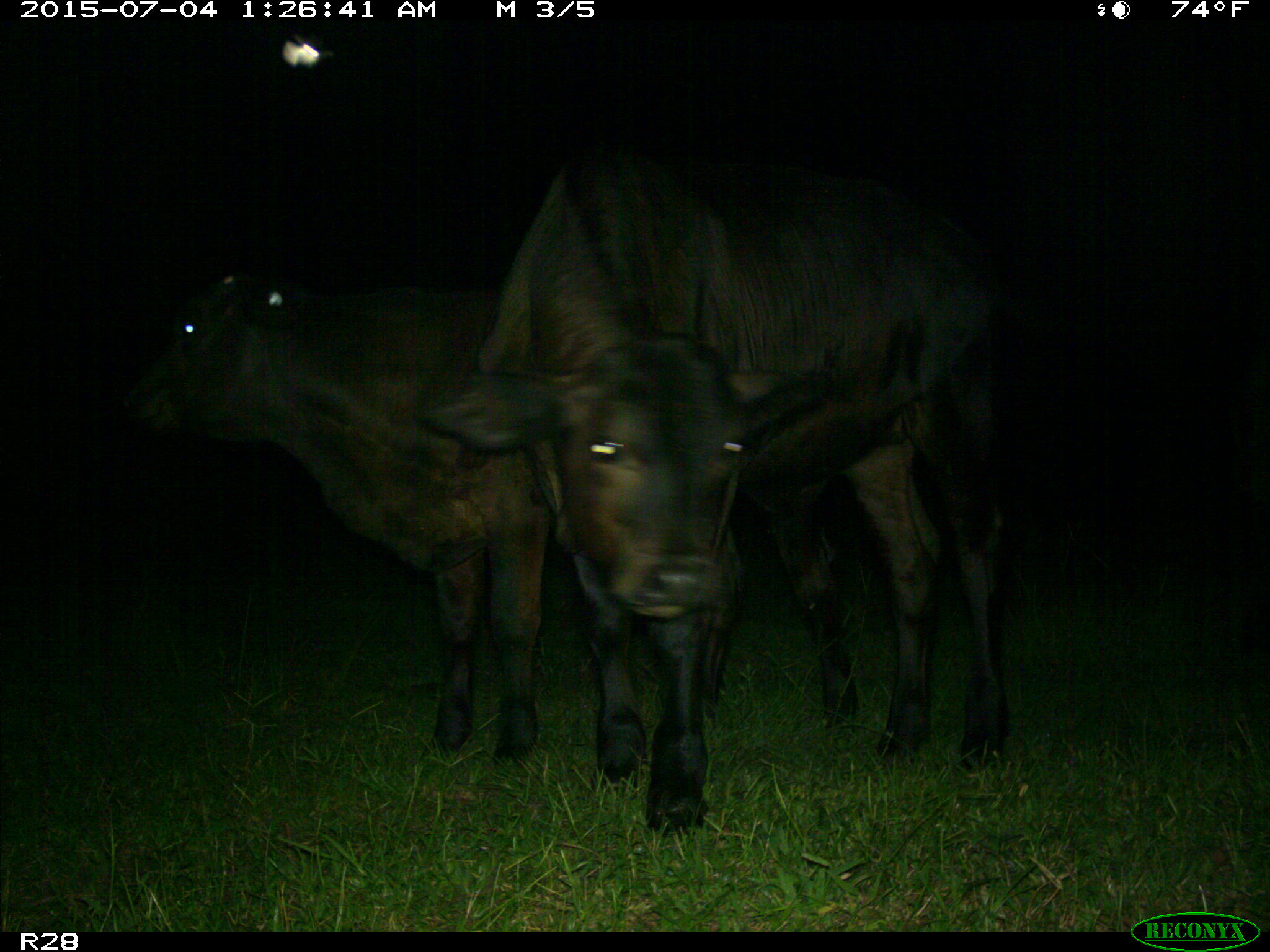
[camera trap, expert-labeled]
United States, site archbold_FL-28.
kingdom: Animalia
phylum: Chordata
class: Mammalia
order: Artiodactyla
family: Bovidae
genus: Bos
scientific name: Bos taurus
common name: domestic cow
Bos taurus (domestic cow).